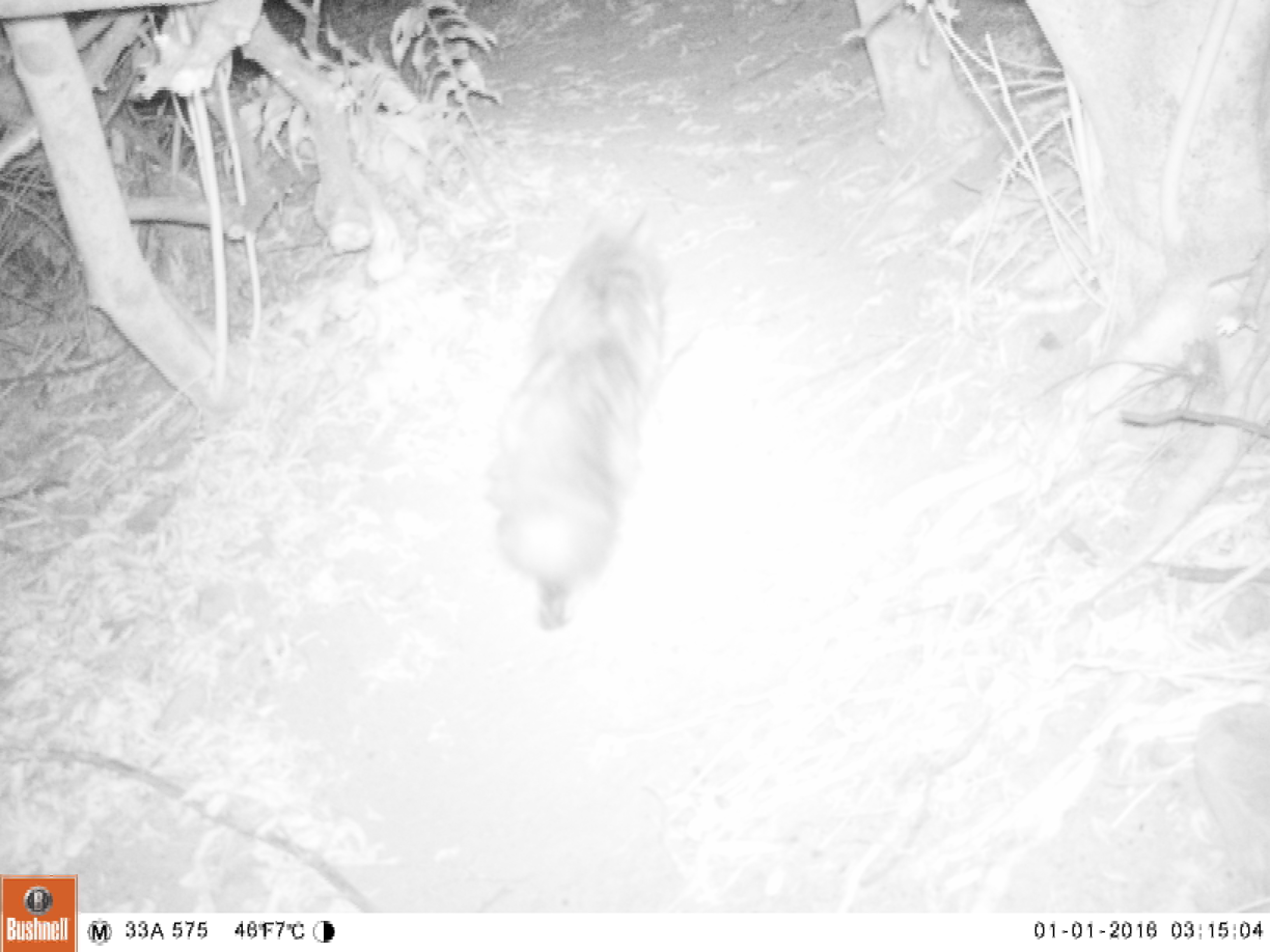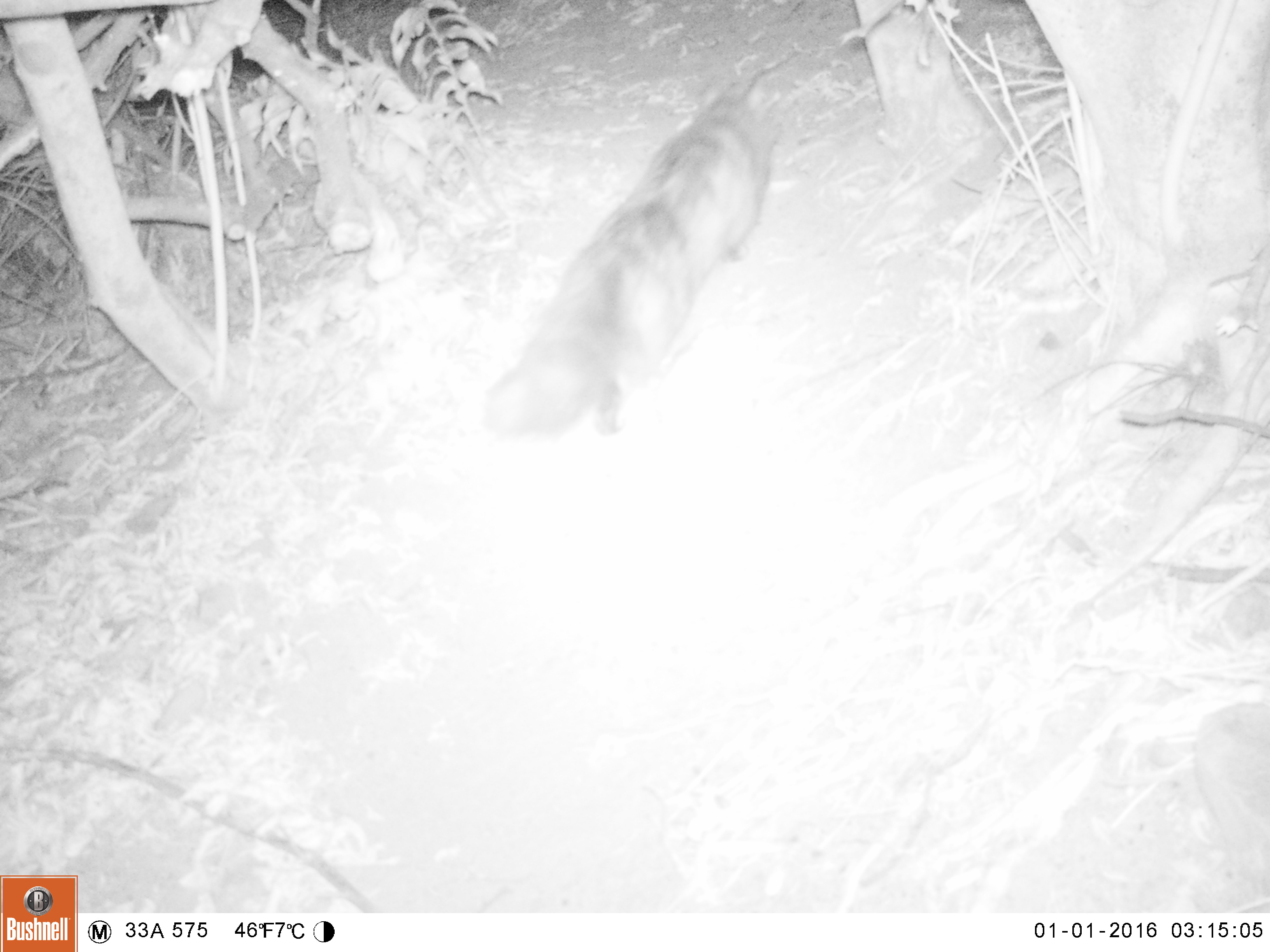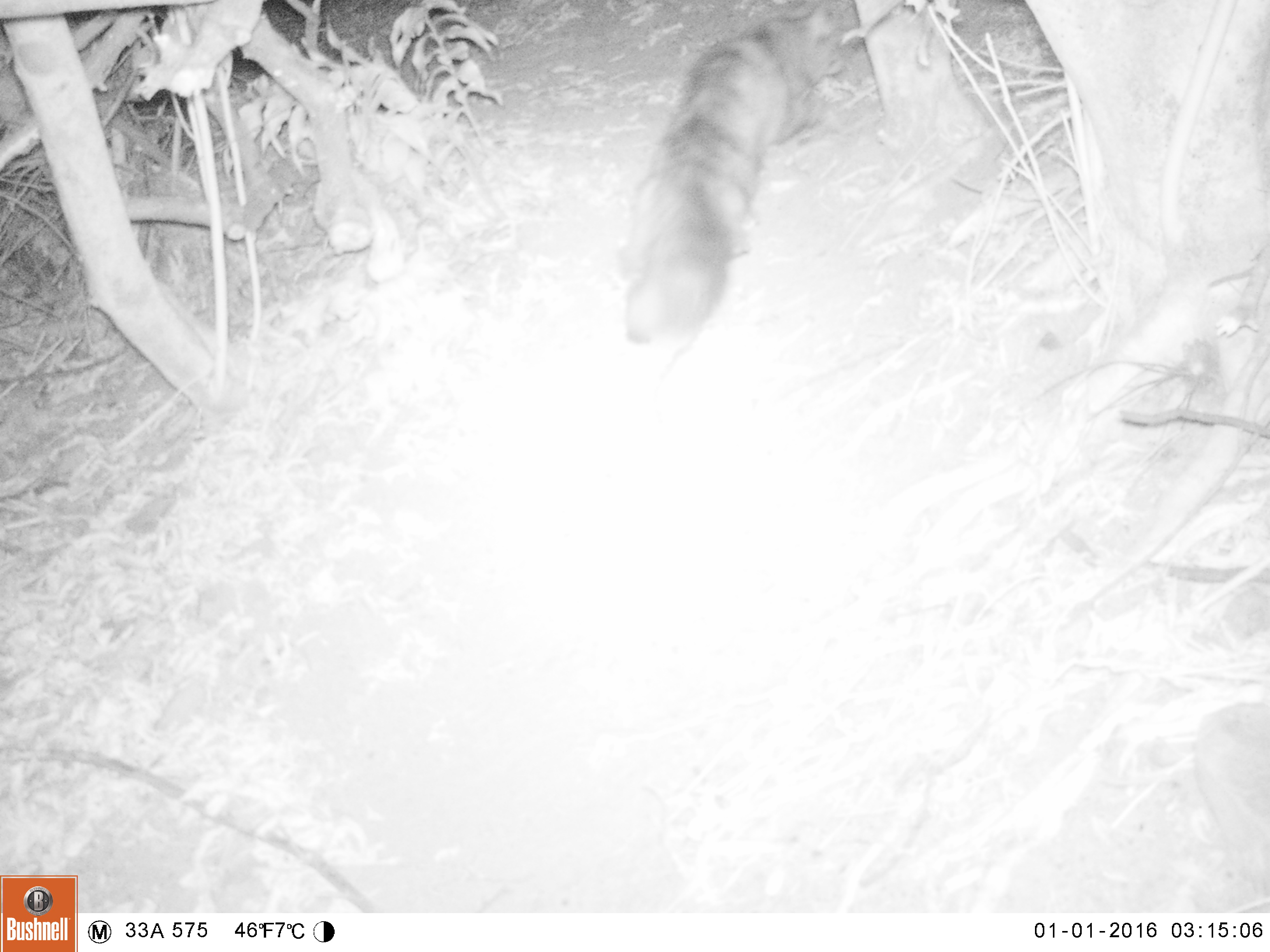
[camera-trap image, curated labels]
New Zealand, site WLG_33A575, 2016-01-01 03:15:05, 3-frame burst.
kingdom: Animalia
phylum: Chordata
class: Mammalia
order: Carnivora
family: Felidae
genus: Felis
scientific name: Felis catus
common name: domestic cat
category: cat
Cat (domestic cat) (Felis catus).